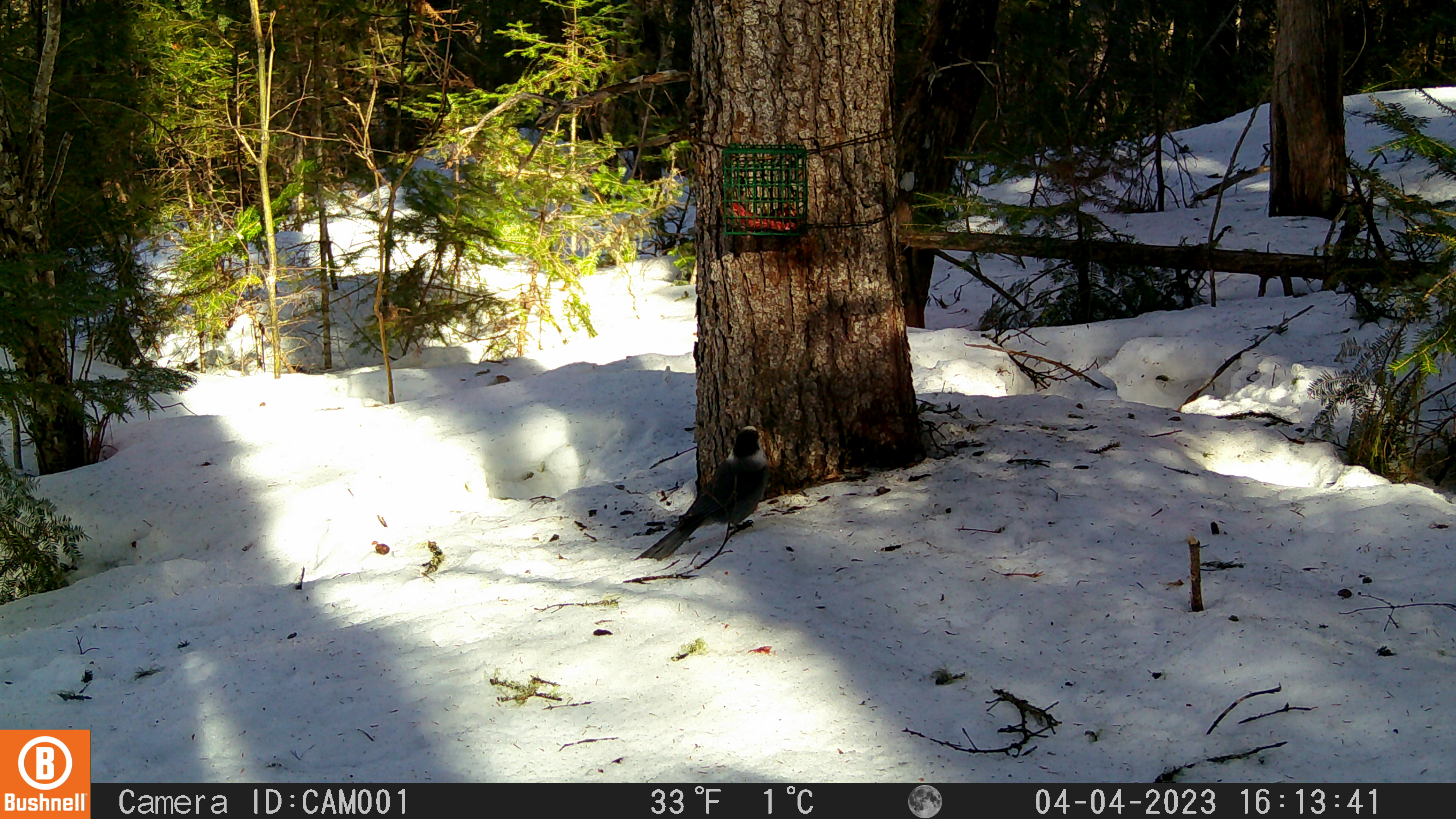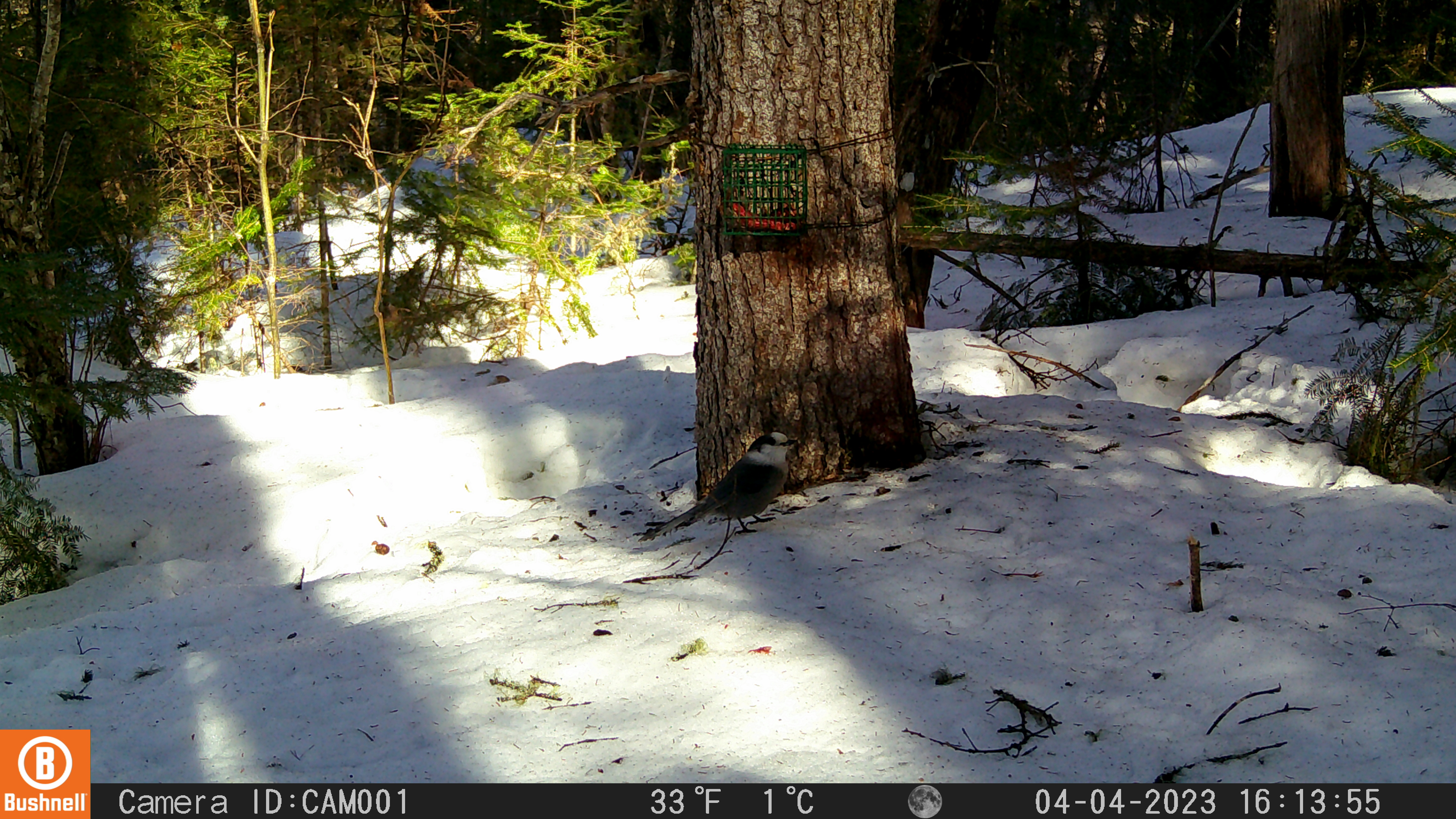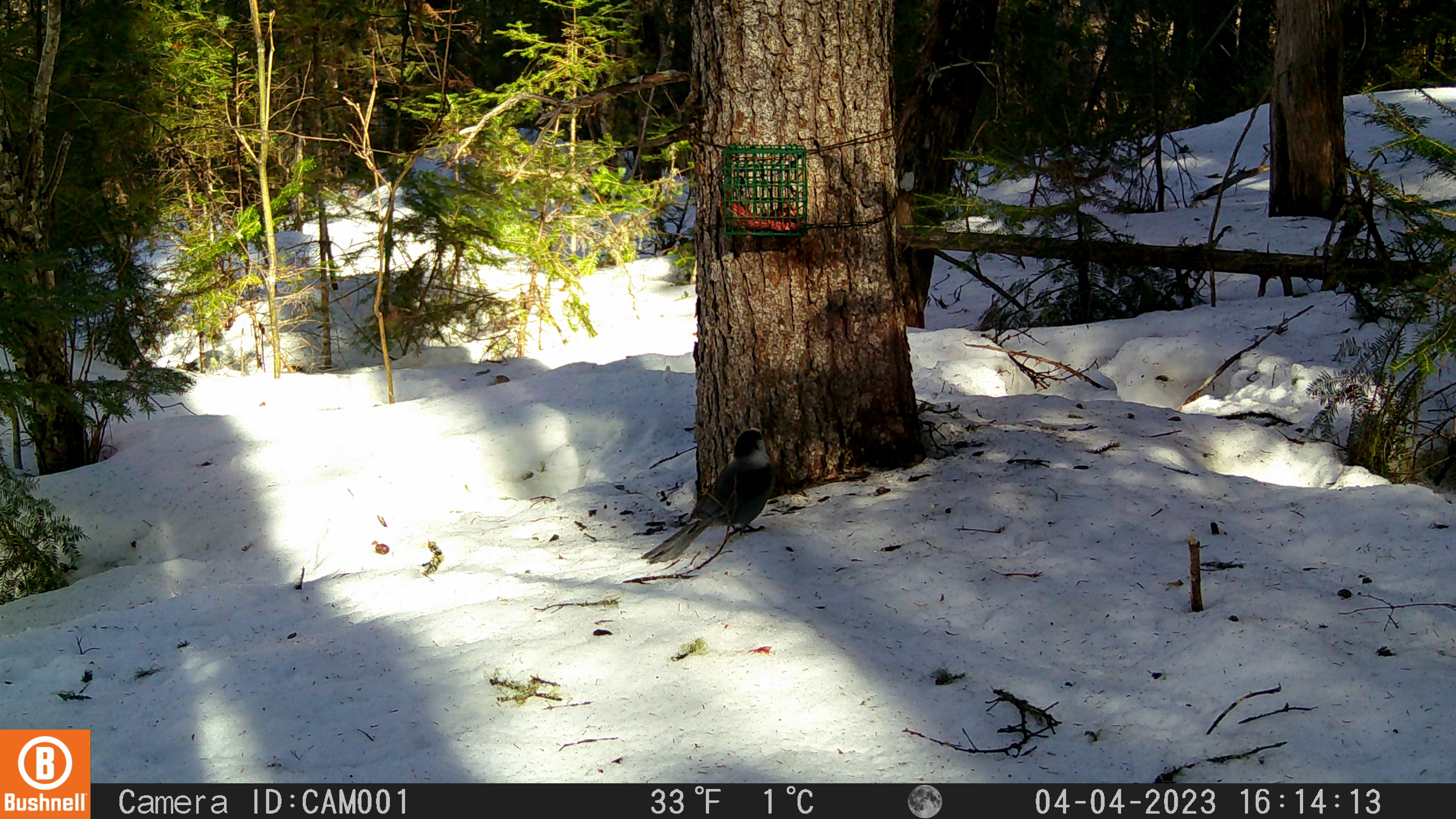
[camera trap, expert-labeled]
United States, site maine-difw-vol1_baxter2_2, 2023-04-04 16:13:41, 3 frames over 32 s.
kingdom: Animalia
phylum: Chordata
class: Aves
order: Passeriformes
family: Corvidae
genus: Perisoreus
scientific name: Perisoreus canadensis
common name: canada jay